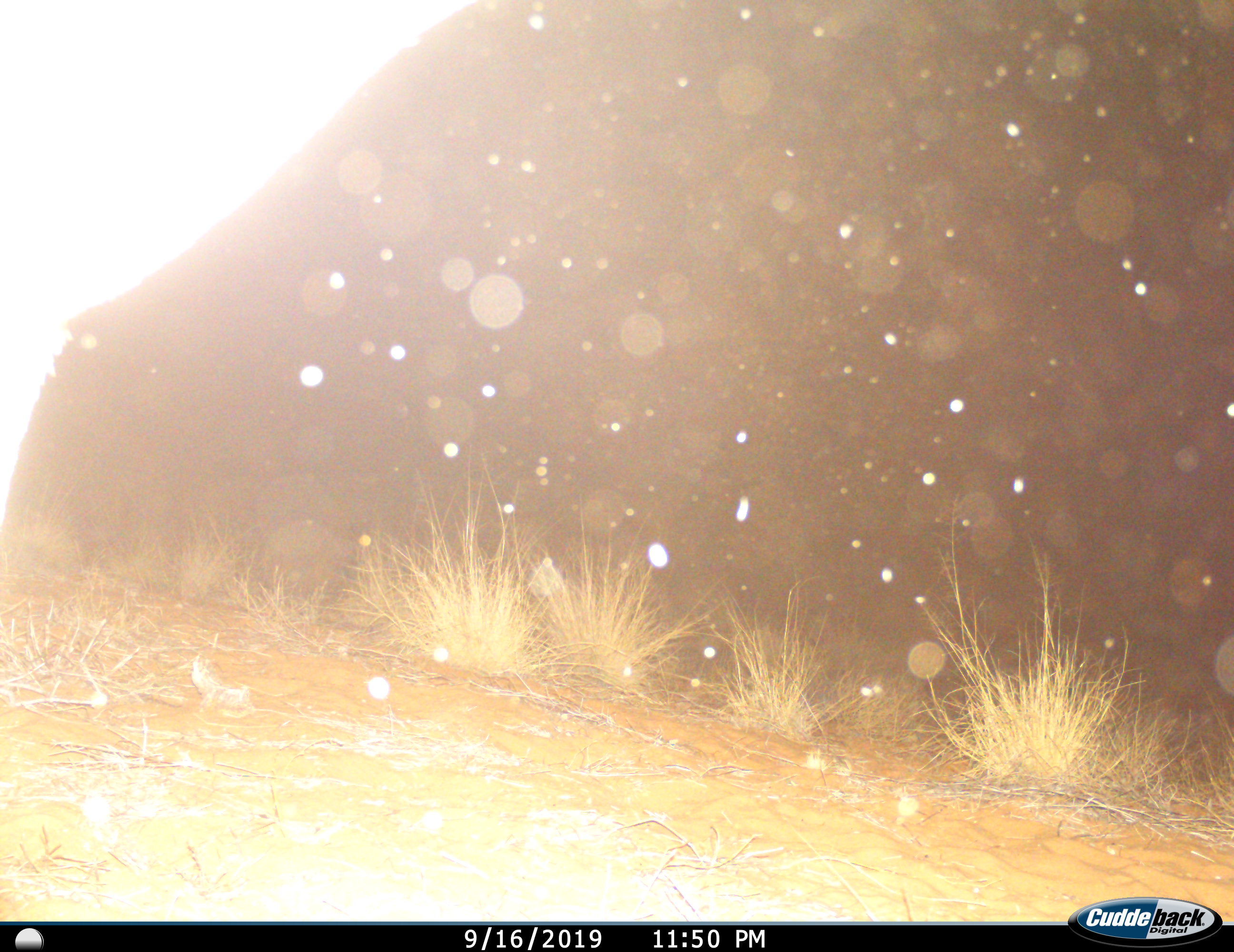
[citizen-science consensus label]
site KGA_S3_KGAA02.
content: unidentified animal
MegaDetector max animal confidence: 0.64